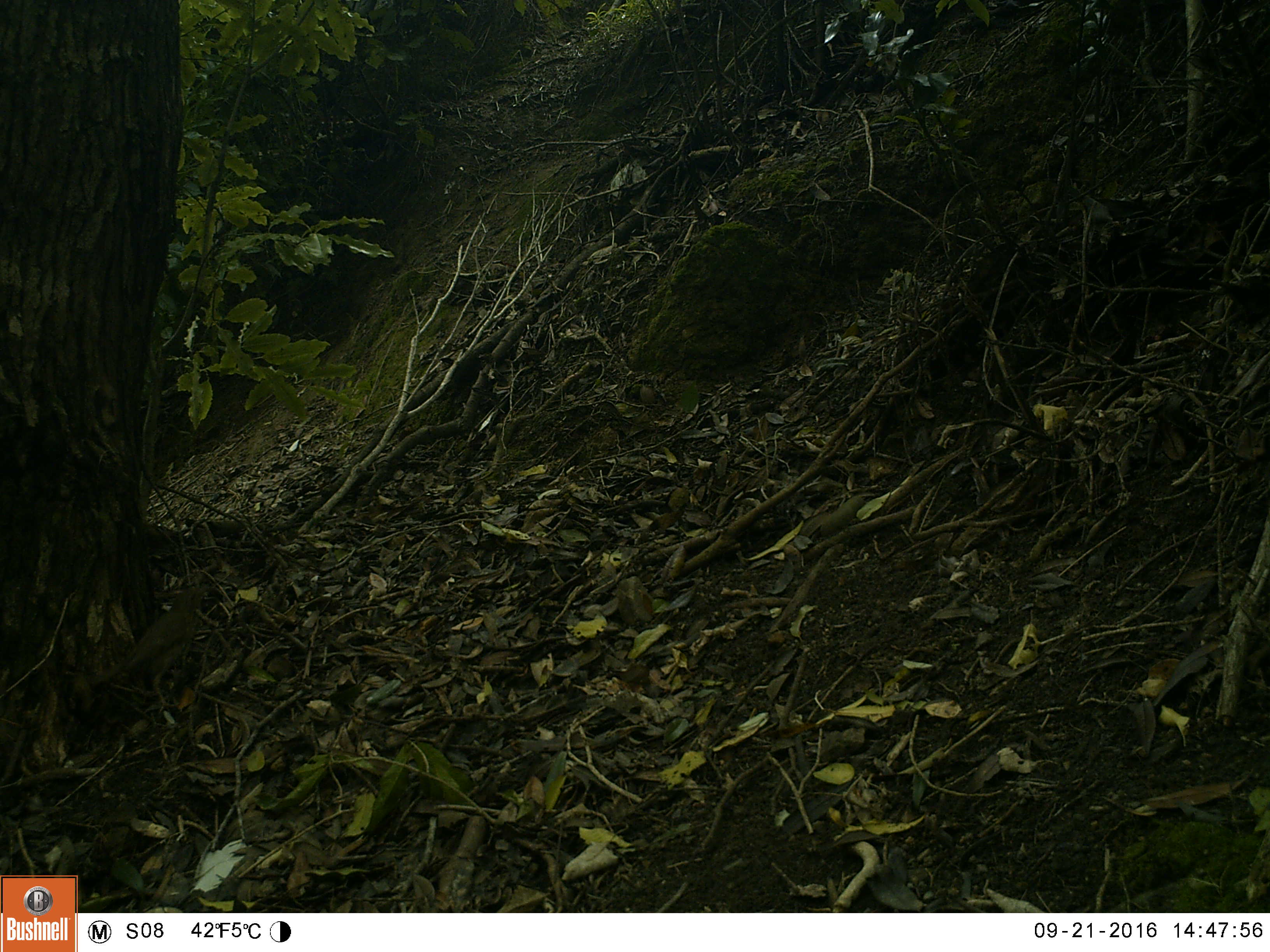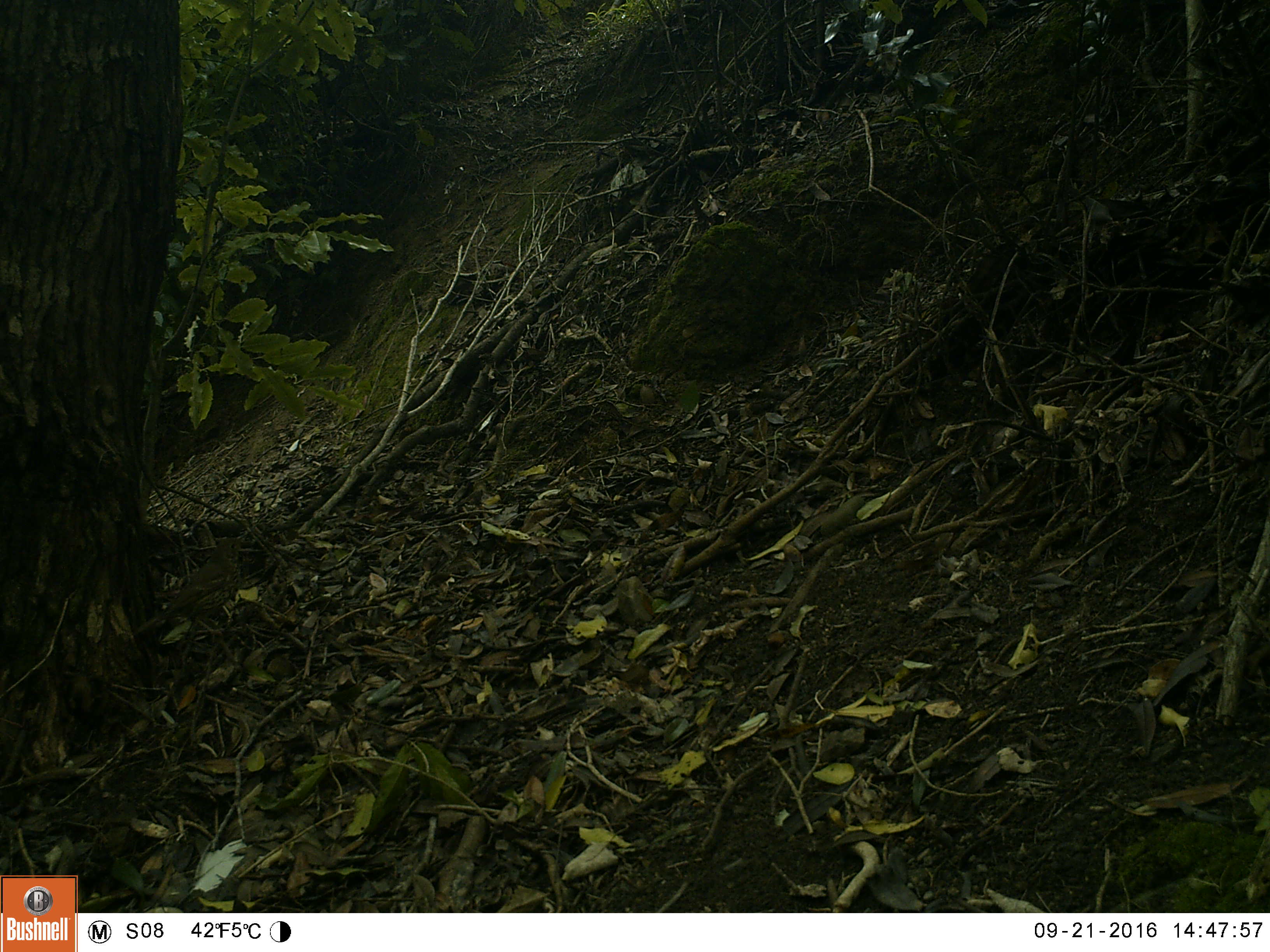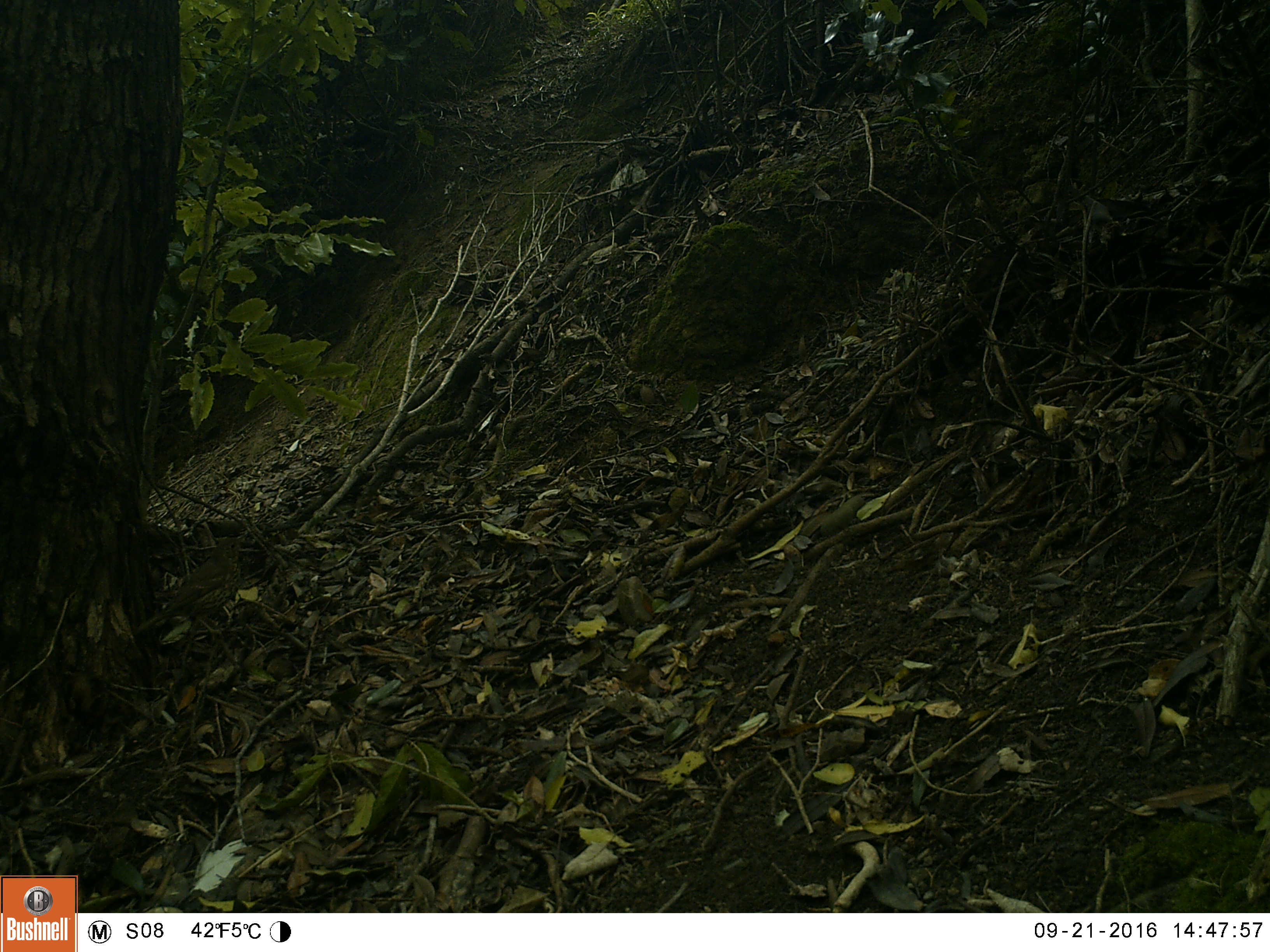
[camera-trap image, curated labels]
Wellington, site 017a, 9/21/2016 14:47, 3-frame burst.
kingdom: Animalia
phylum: Chordata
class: Aves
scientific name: Aves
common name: bird